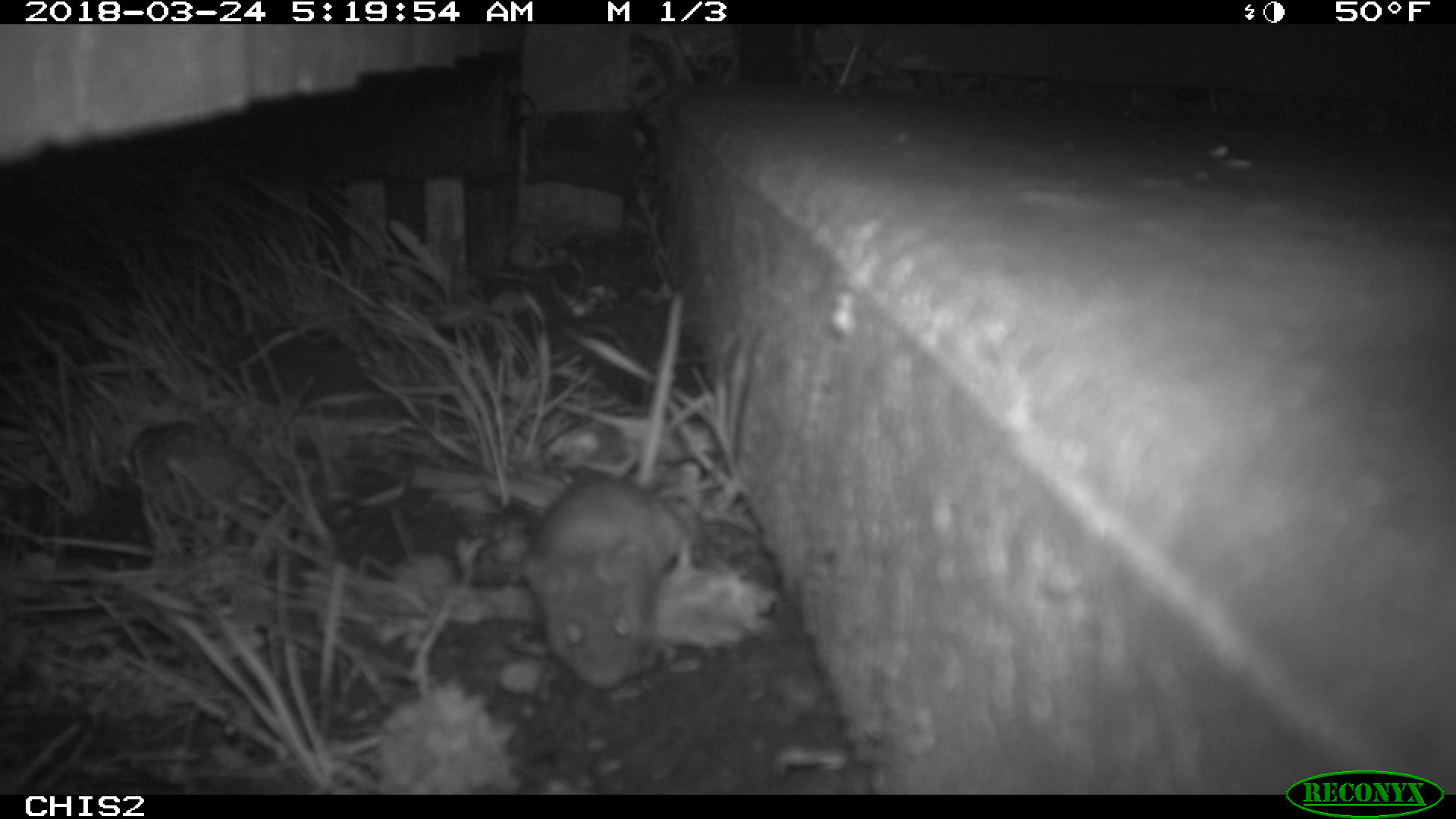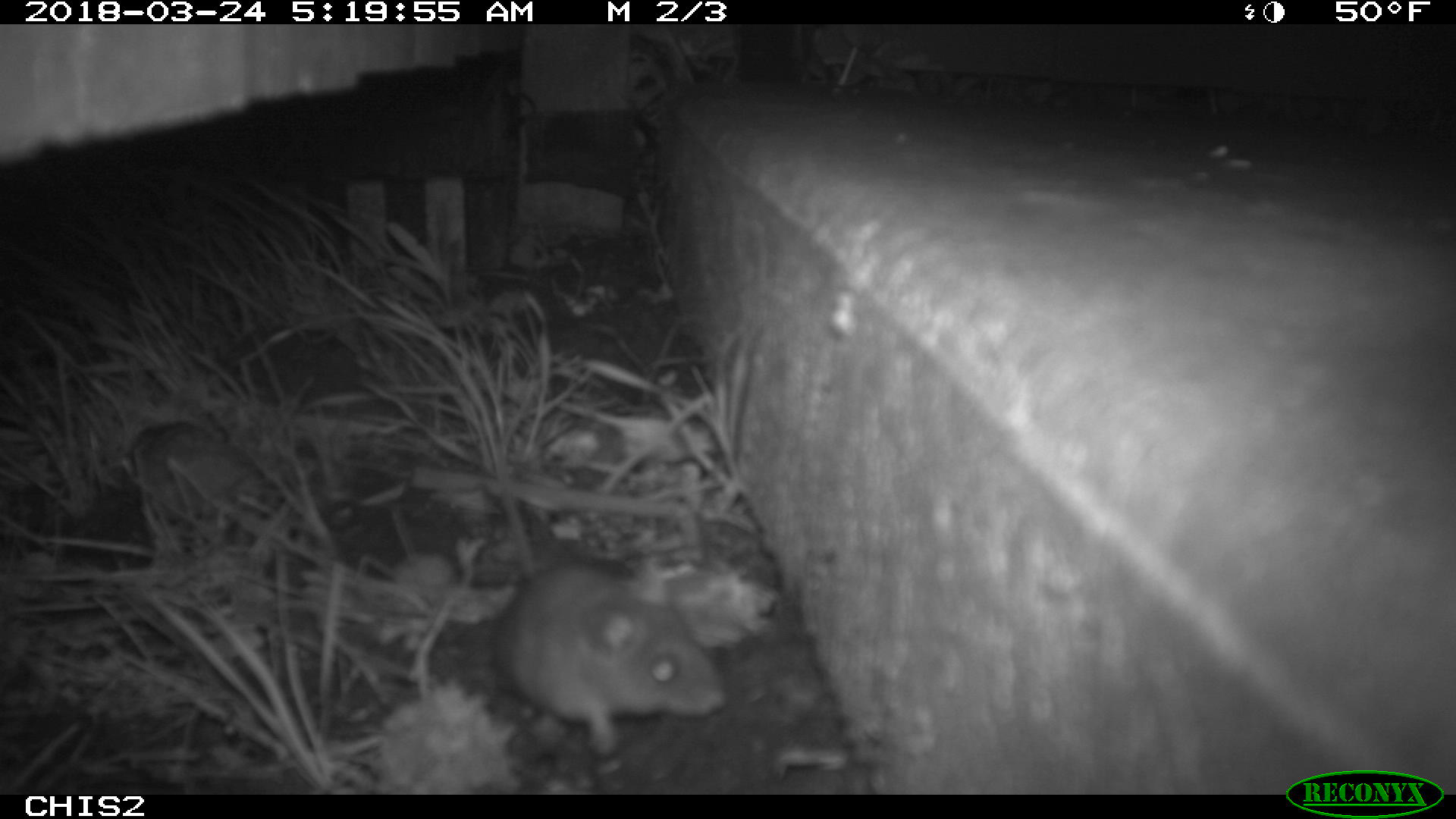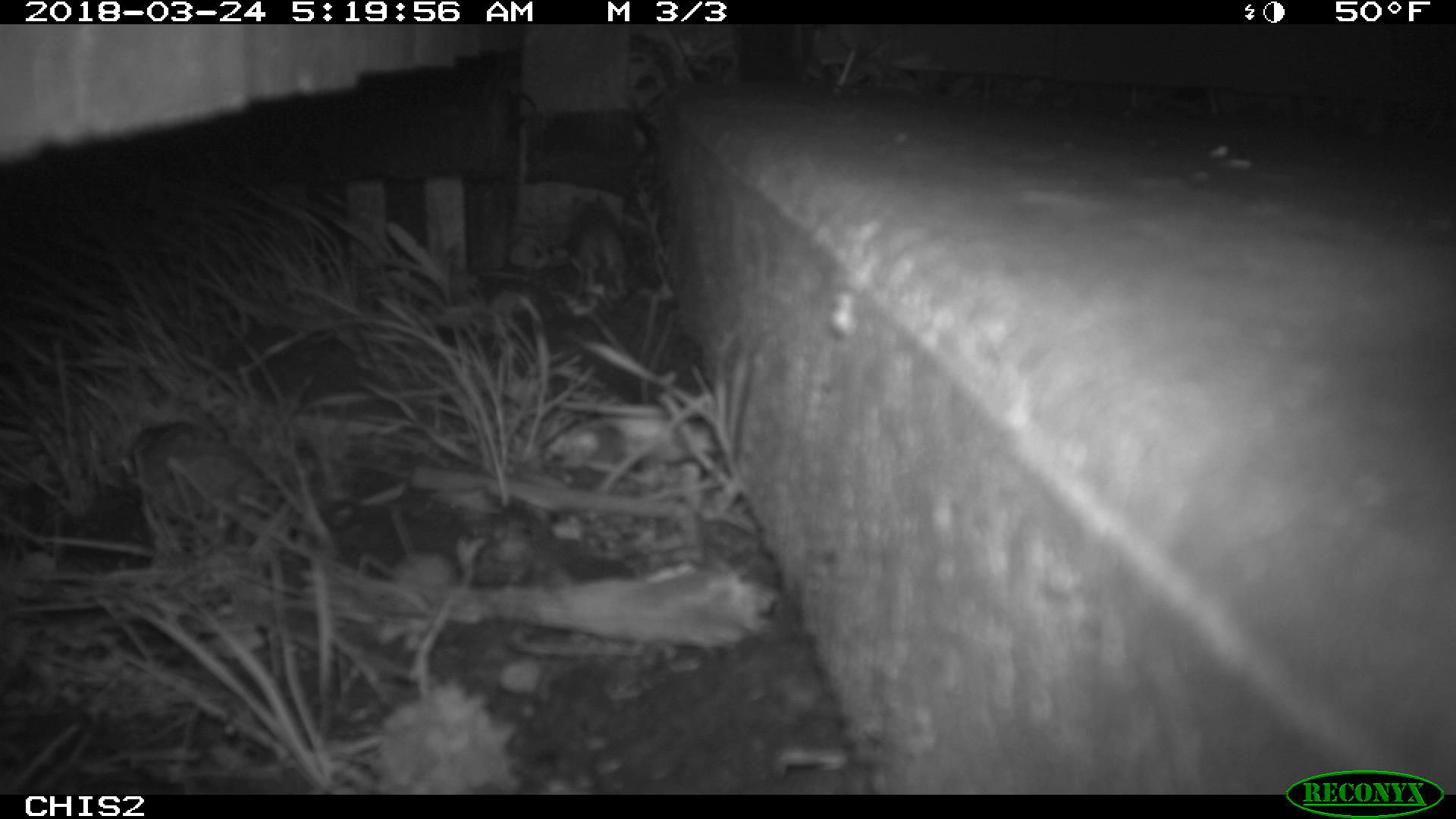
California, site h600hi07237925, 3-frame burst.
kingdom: Animalia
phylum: Chordata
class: Mammalia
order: Rodentia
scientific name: Rodentia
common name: rodent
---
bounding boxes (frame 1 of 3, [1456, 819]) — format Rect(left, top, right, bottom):
rodent: Rect(515, 293, 695, 689)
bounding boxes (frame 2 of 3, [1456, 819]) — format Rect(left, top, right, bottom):
rodent: Rect(500, 484, 729, 758)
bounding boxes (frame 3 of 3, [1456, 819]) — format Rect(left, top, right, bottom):
rodent: Rect(566, 189, 630, 296)